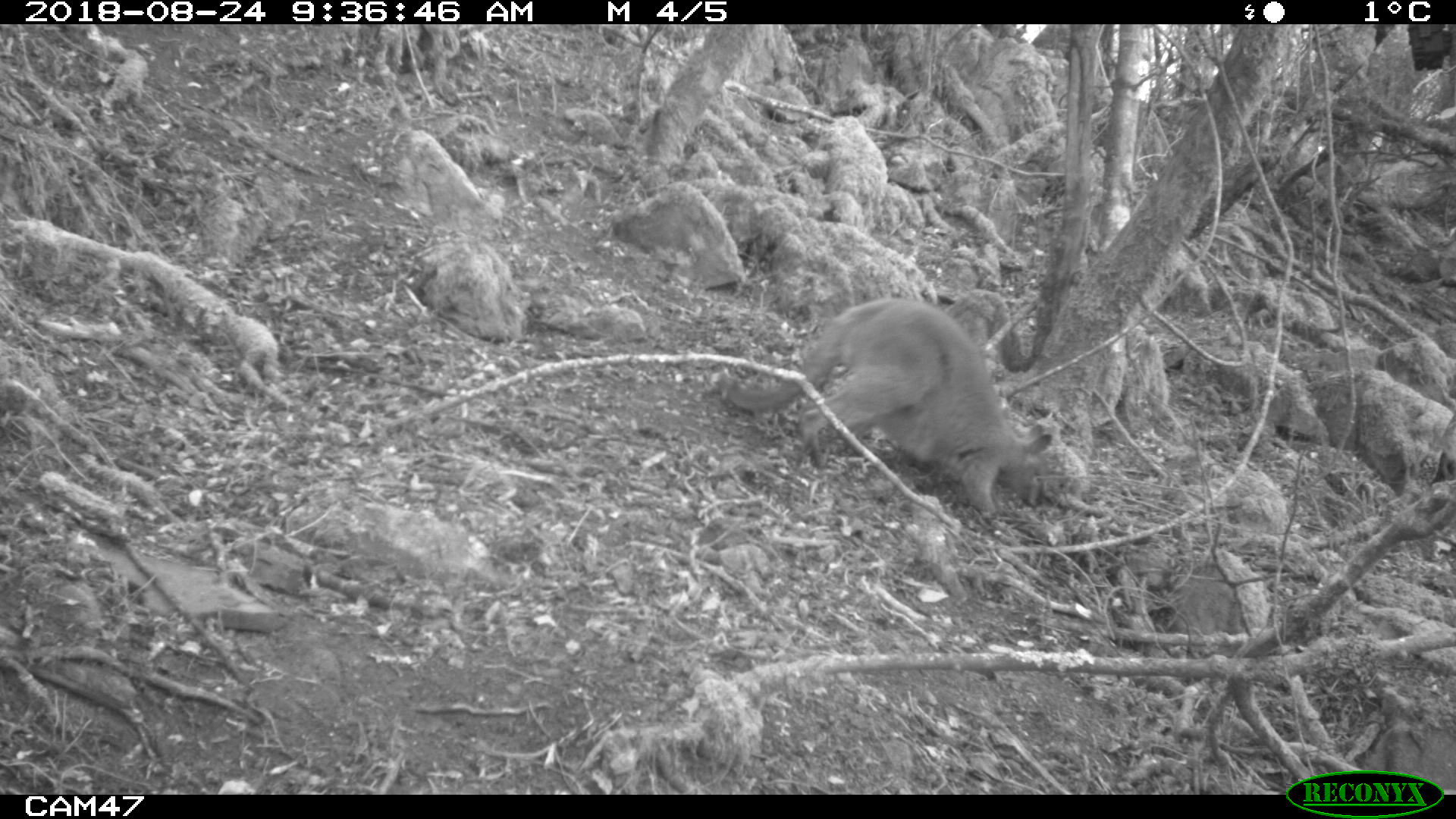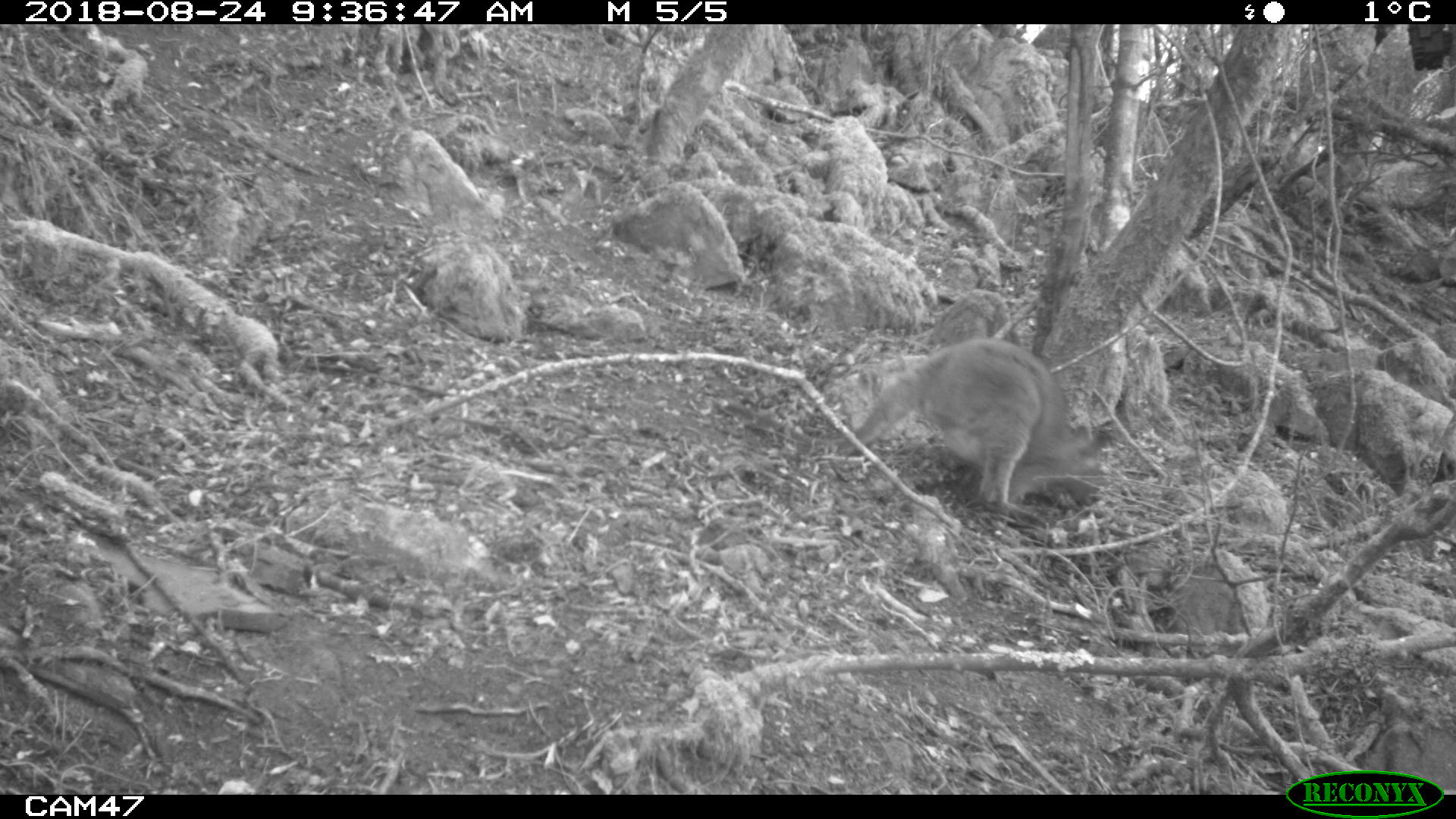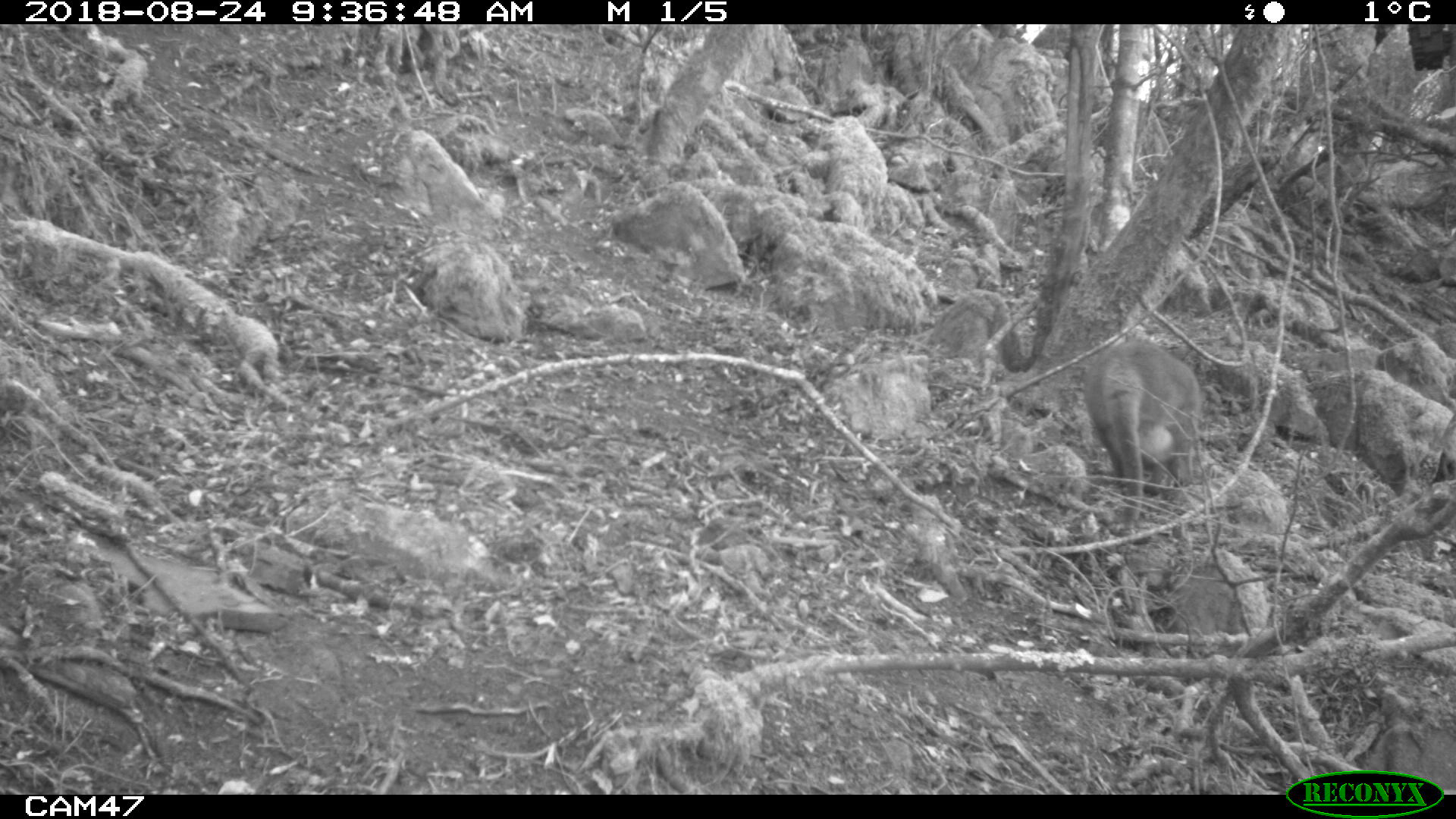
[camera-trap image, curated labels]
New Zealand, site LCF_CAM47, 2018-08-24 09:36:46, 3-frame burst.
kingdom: Animalia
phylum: Chordata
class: Mammalia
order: Diprotodontia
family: Macropodidae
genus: Notamacropus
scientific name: Notamacropus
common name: wallaby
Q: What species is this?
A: Wallaby (Notamacropus).